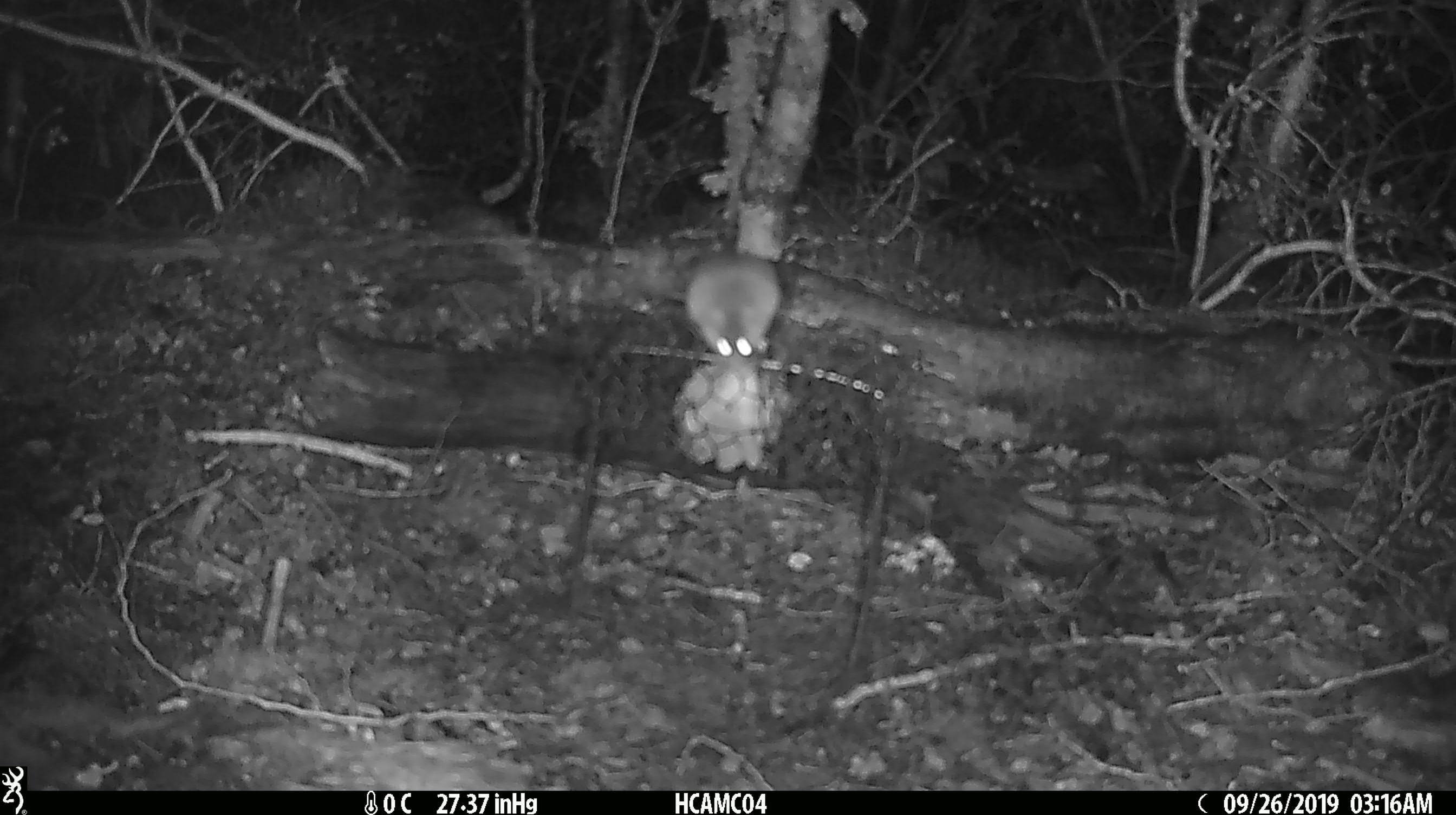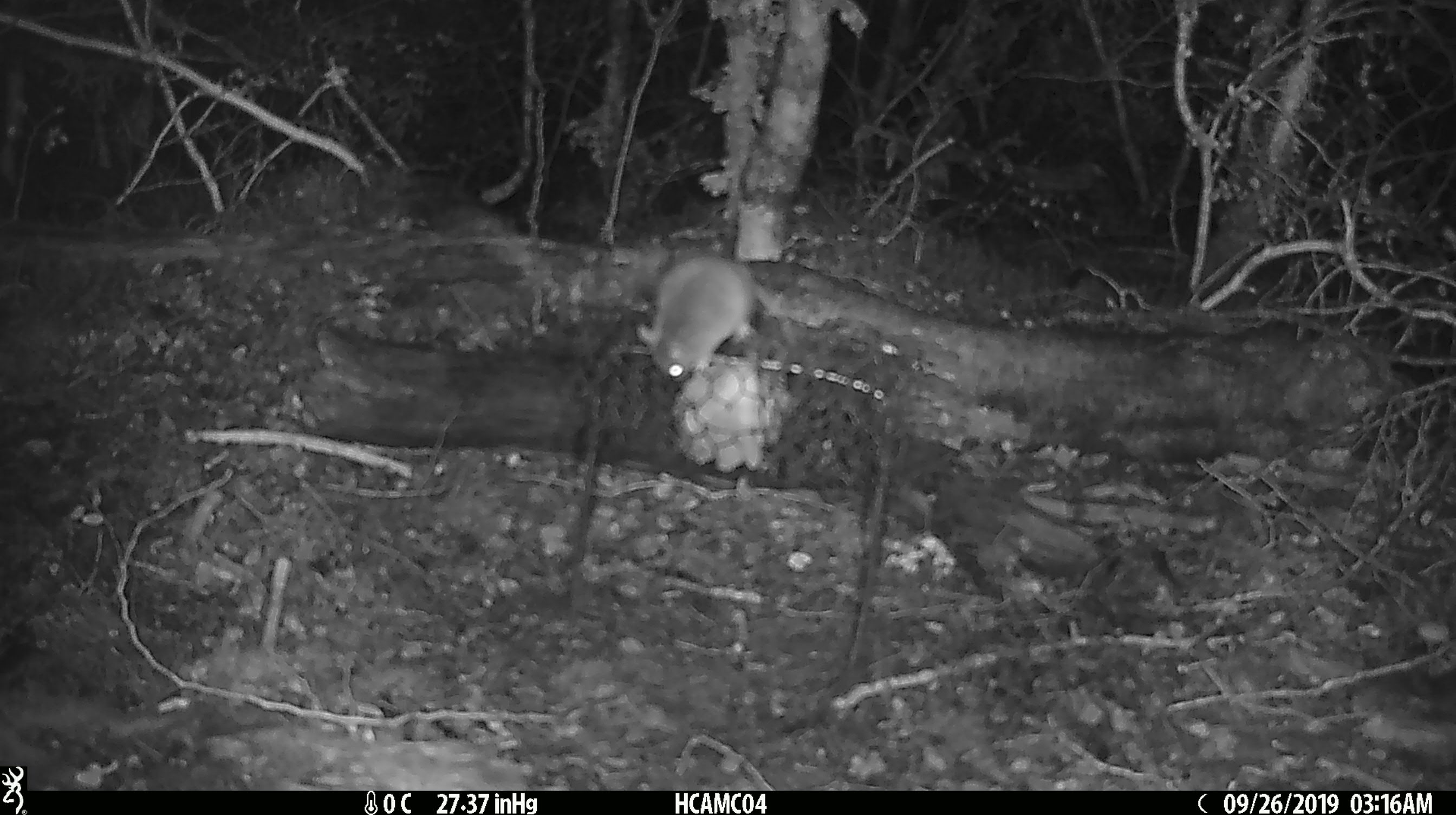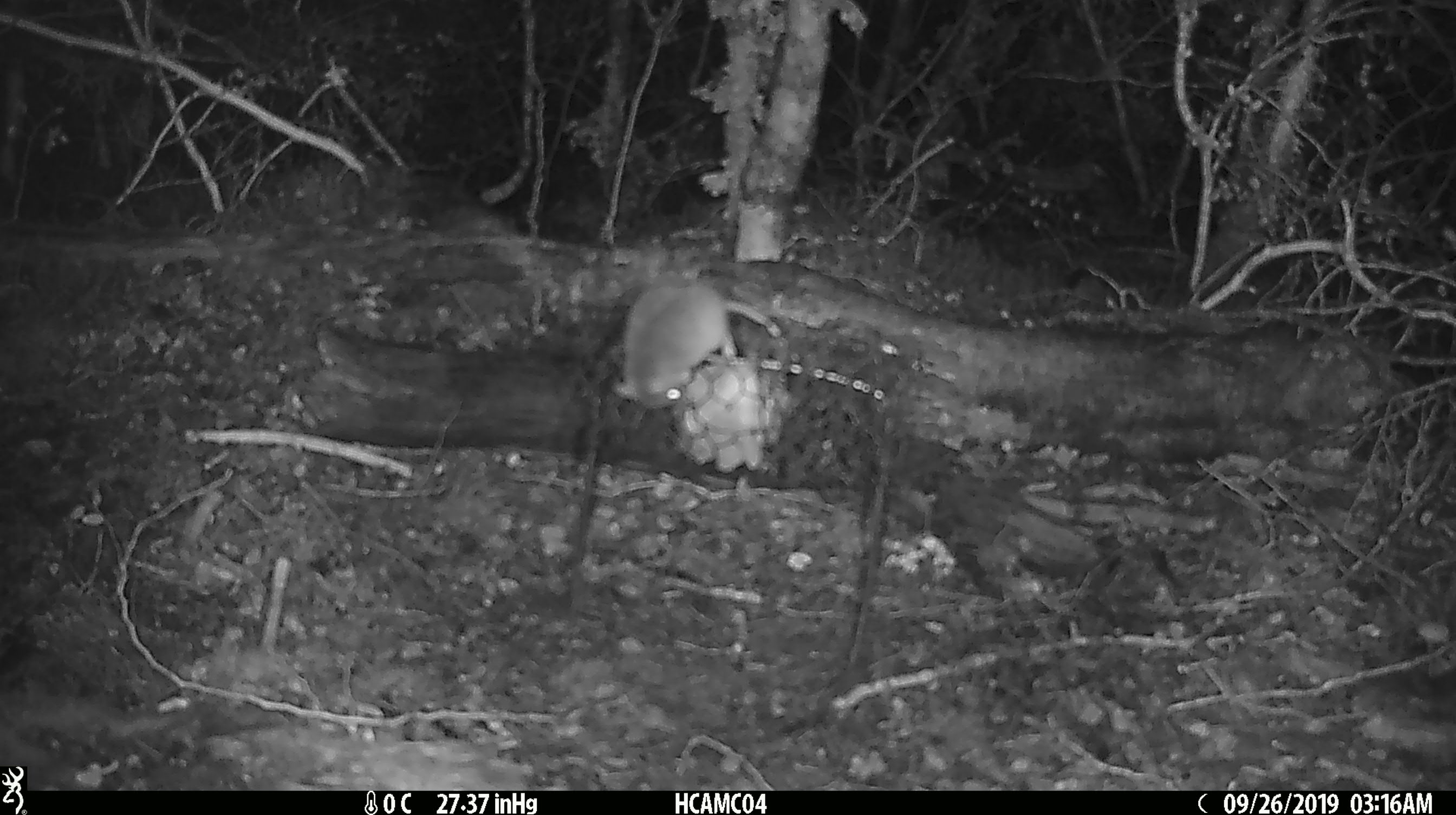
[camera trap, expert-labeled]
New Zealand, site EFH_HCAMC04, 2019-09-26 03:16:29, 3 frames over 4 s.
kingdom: Animalia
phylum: Chordata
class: Mammalia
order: Rodentia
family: Muridae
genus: Mus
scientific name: Mus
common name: mouse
Mouse (Mus).